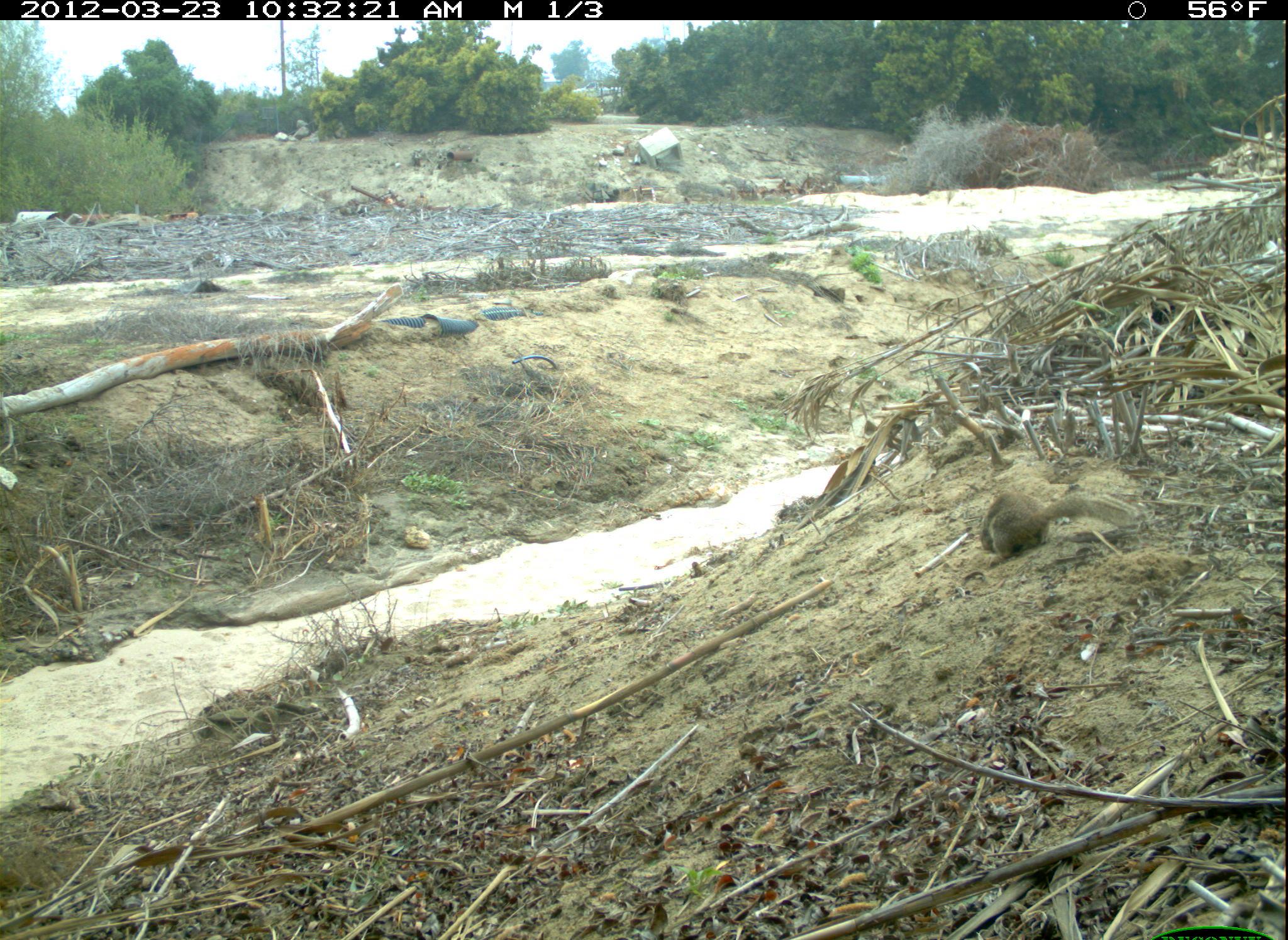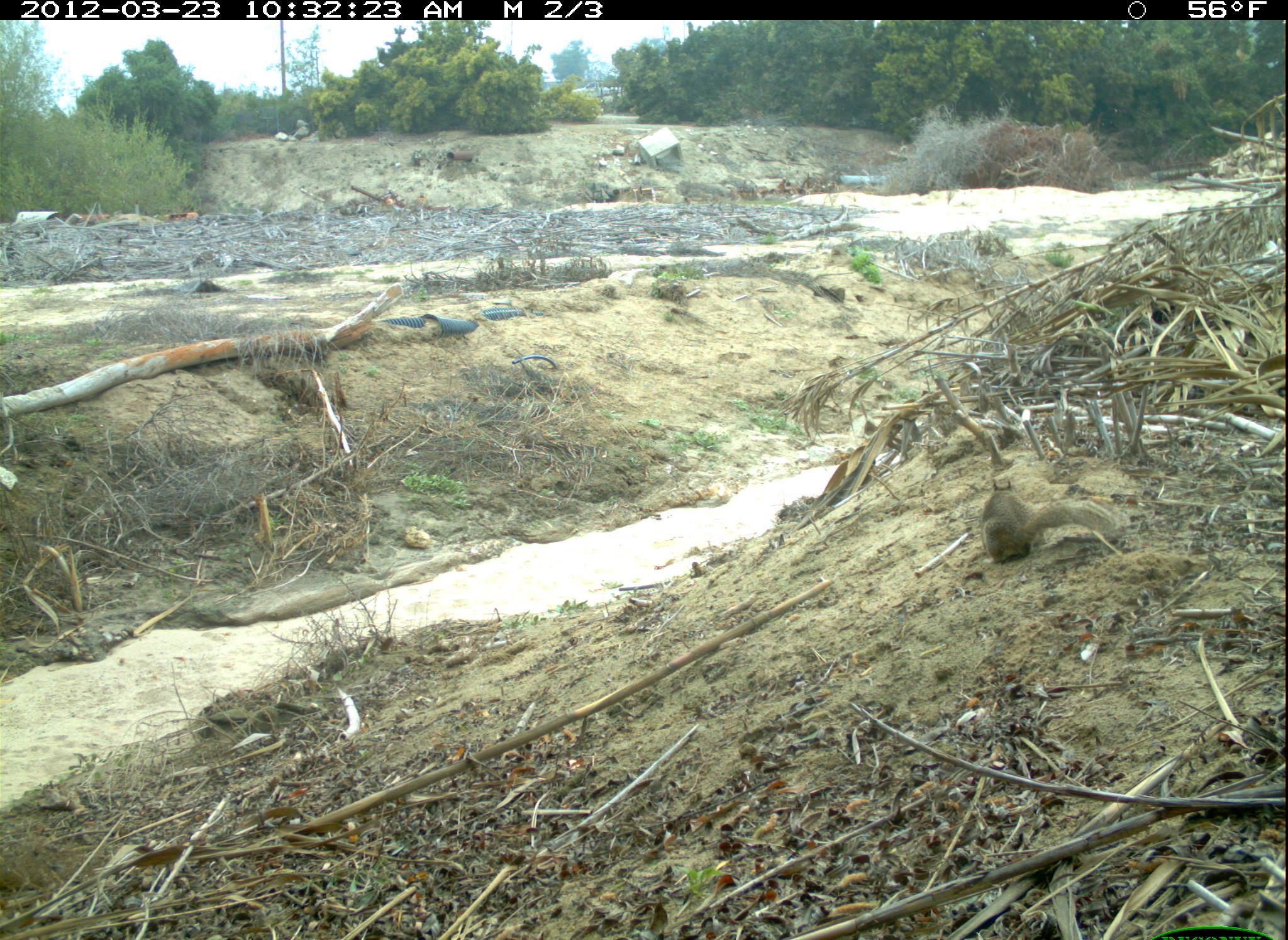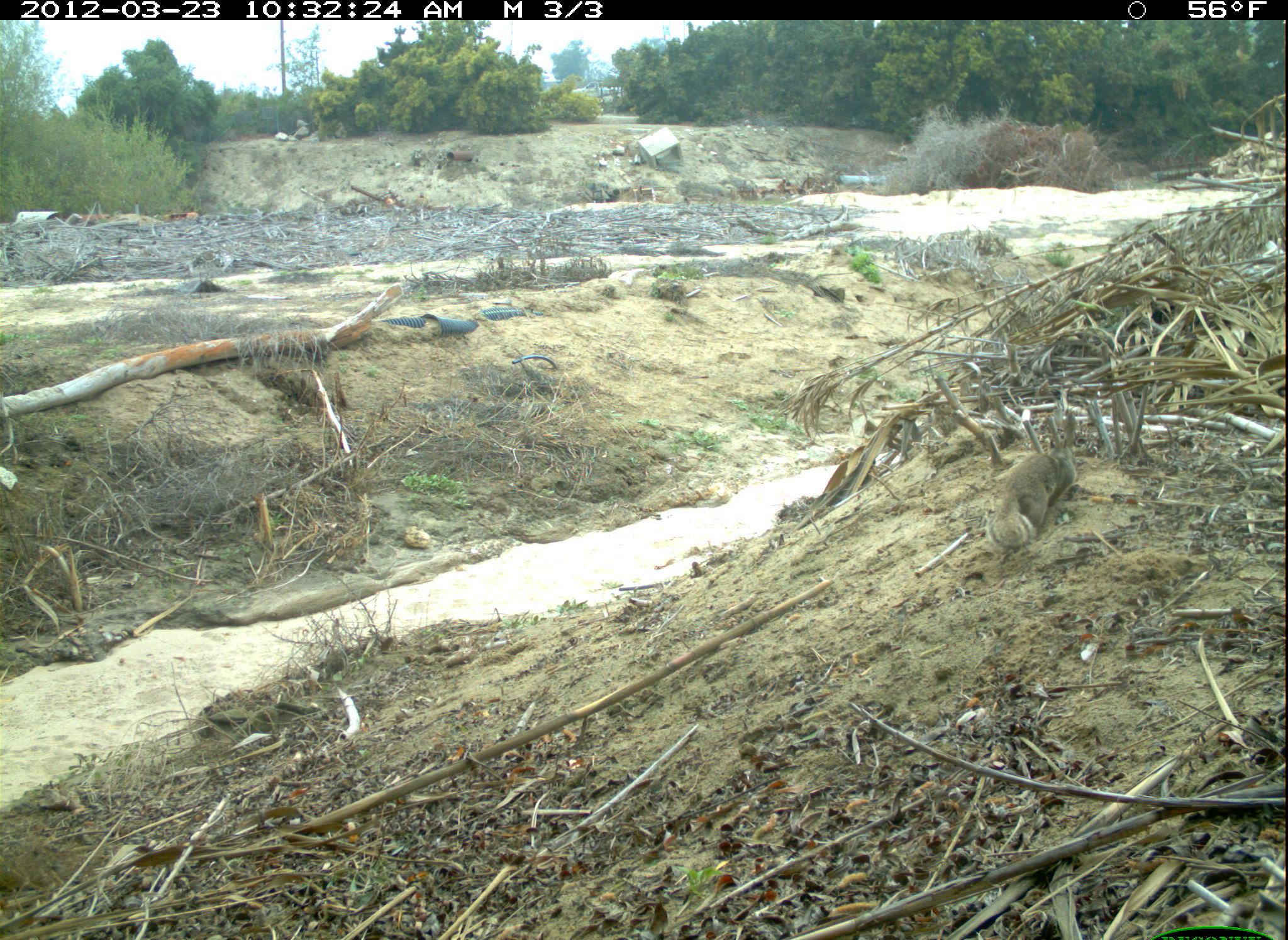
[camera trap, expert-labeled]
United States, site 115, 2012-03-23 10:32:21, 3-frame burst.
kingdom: Animalia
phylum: Chordata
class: Mammalia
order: Rodentia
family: Sciuridae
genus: Sciurus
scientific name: Sciurus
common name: squirrel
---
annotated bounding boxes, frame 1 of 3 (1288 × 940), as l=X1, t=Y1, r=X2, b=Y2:
squirrel: l=980, t=474, r=1145, b=573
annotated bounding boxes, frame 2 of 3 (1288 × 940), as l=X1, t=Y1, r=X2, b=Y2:
squirrel: l=972, t=461, r=1132, b=573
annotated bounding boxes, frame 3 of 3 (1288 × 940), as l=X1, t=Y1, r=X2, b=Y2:
squirrel: l=980, t=432, r=1084, b=572